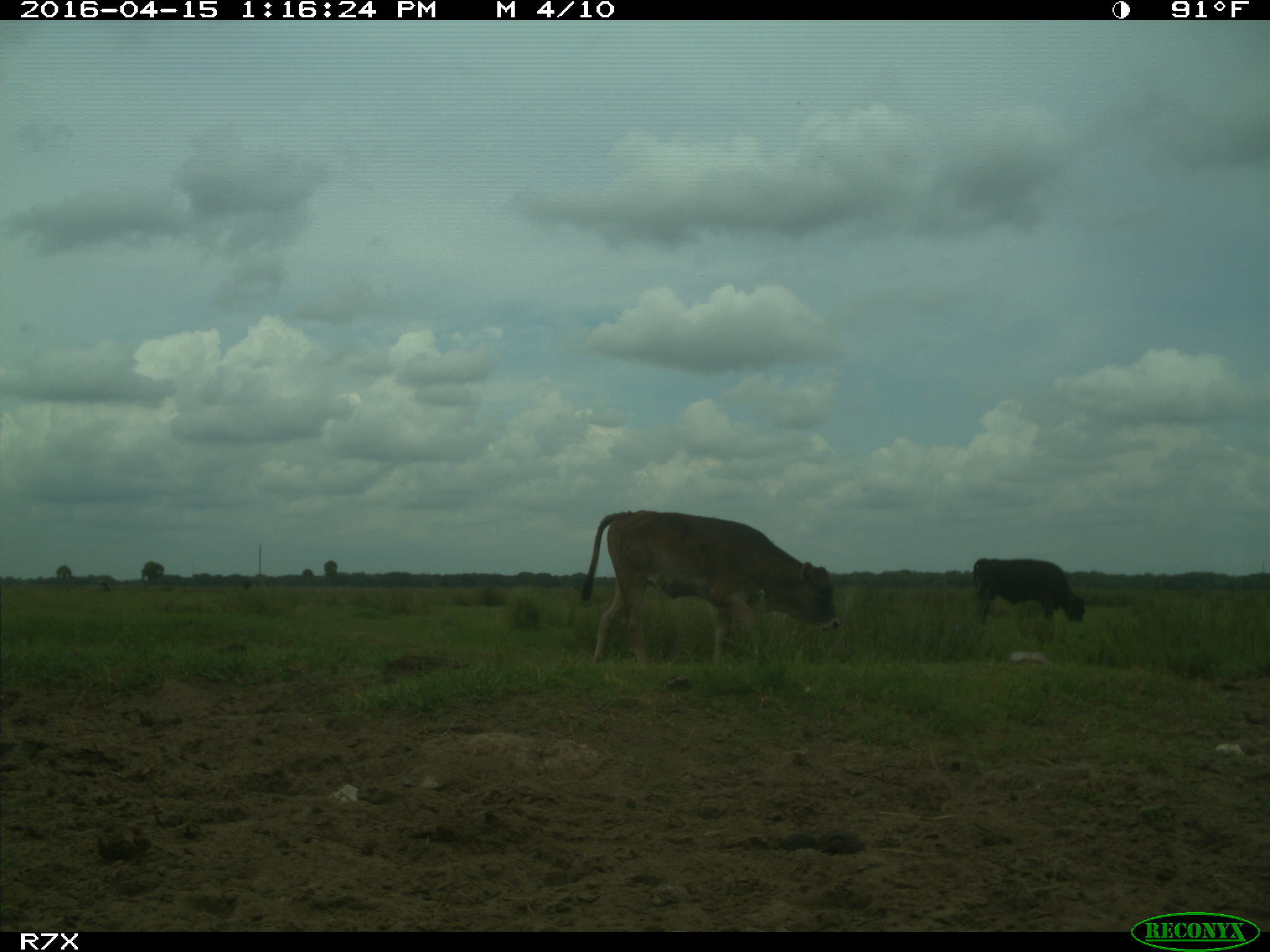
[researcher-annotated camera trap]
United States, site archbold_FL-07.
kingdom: Animalia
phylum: Chordata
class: Mammalia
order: Artiodactyla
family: Bovidae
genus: Bos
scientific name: Bos taurus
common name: domestic cow